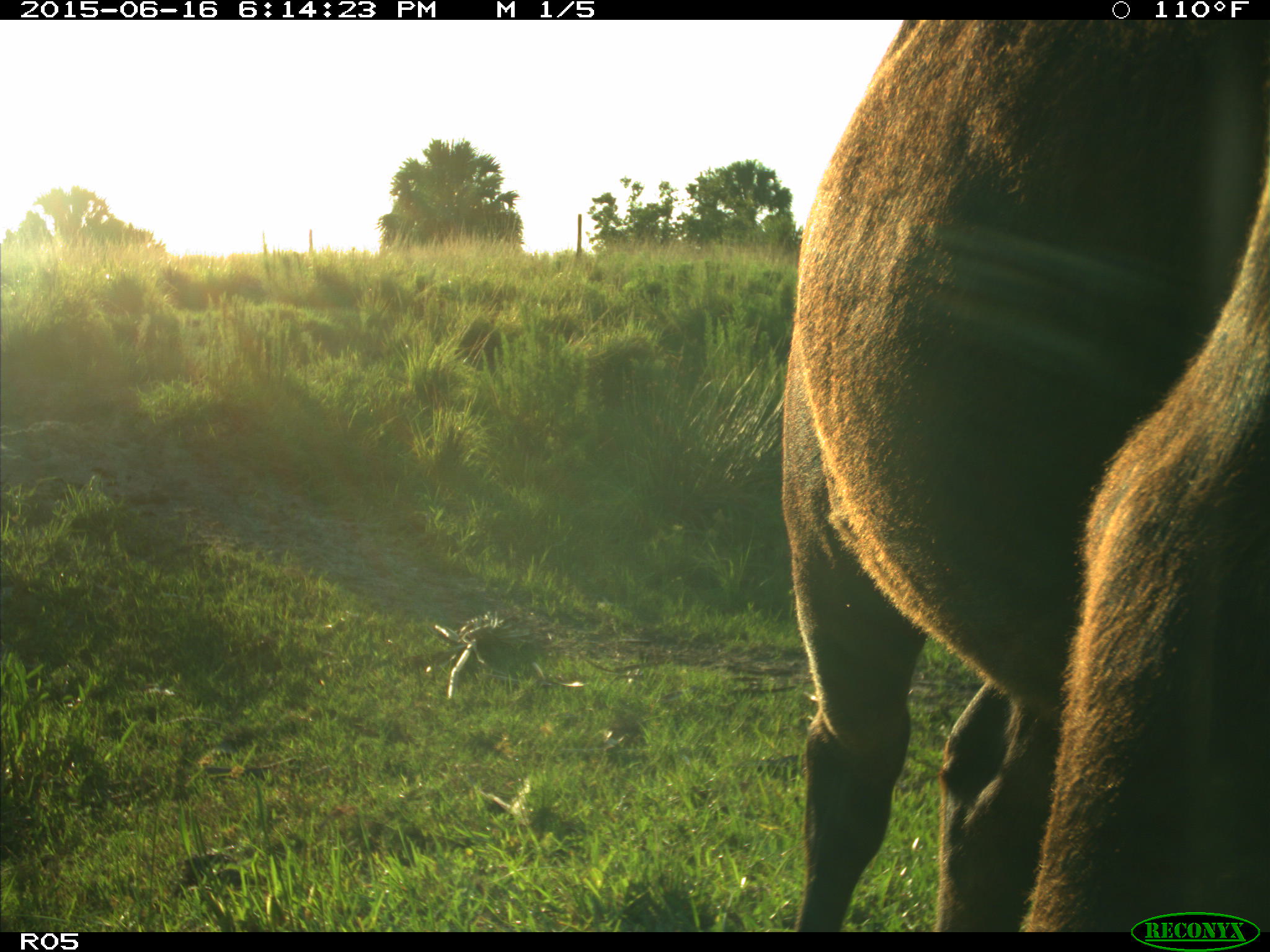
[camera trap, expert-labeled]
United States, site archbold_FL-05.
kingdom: Animalia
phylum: Chordata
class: Mammalia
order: Artiodactyla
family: Bovidae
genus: Bos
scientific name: Bos taurus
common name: domestic cow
Bos taurus (domestic cow).